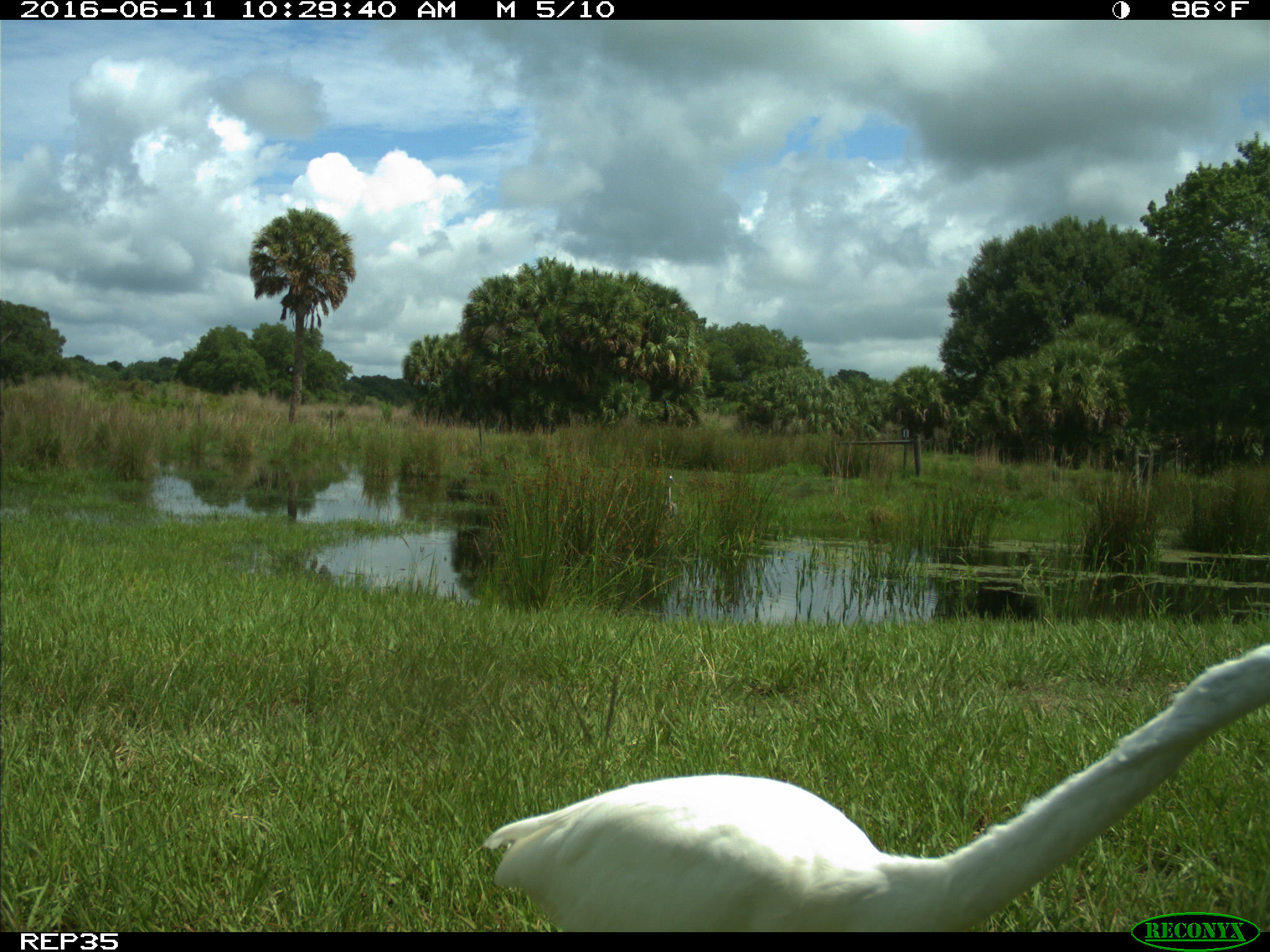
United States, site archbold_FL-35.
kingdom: Animalia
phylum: Chordata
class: Aves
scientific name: Aves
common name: birds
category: unidentified bird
Unidentified bird (birds) (Aves).